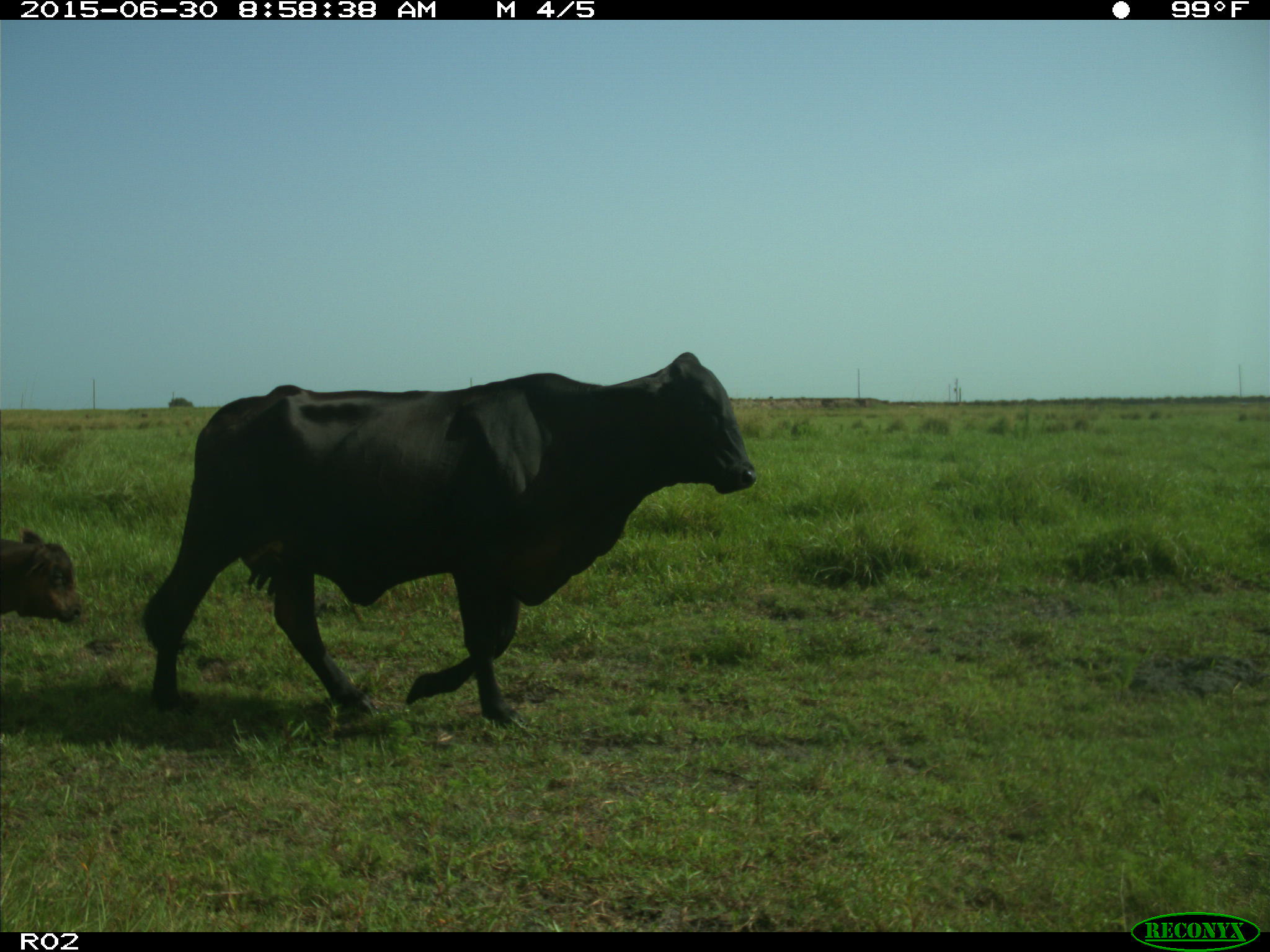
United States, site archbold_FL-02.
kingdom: Animalia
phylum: Chordata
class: Mammalia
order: Artiodactyla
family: Bovidae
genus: Bos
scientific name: Bos taurus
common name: domestic cow